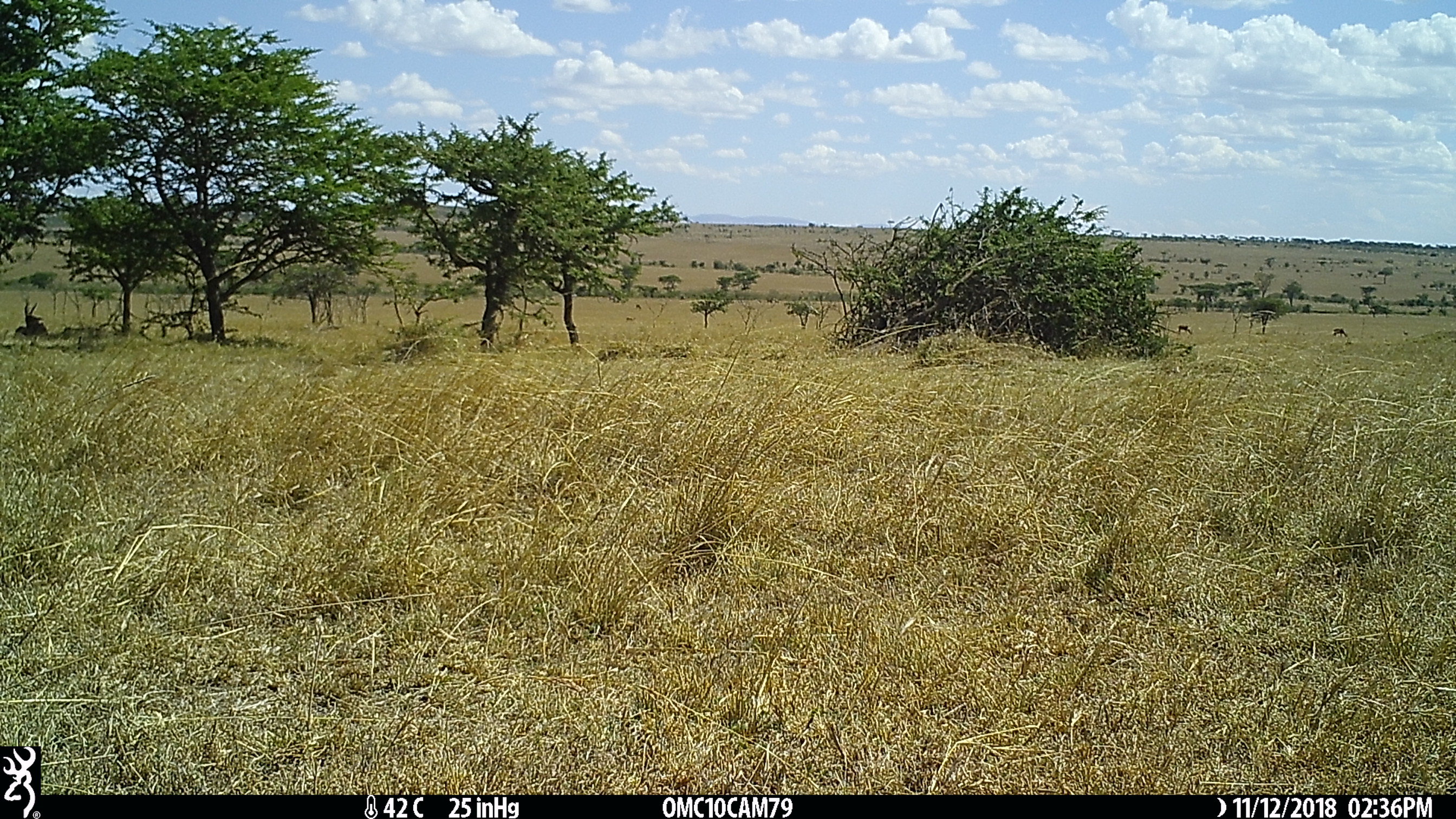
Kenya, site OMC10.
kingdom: Animalia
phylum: Chordata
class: Mammalia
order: Artiodactyla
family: Bovidae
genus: Damaliscus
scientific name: Damaliscus lunatus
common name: topi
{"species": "topi (Damaliscus lunatus)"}